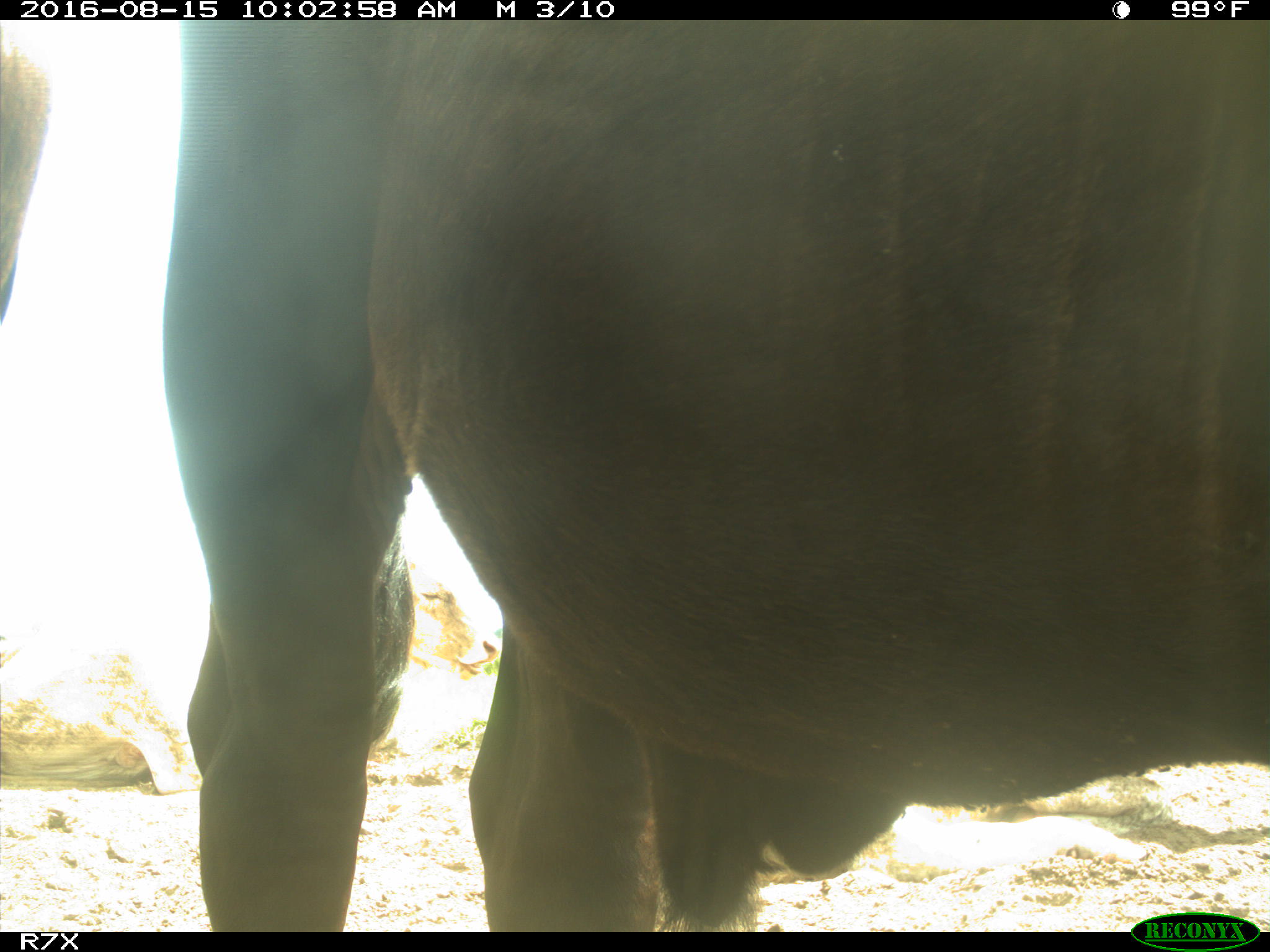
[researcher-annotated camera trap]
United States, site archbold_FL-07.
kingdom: Animalia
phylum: Chordata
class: Mammalia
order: Artiodactyla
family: Bovidae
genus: Bos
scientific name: Bos taurus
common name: domestic cow